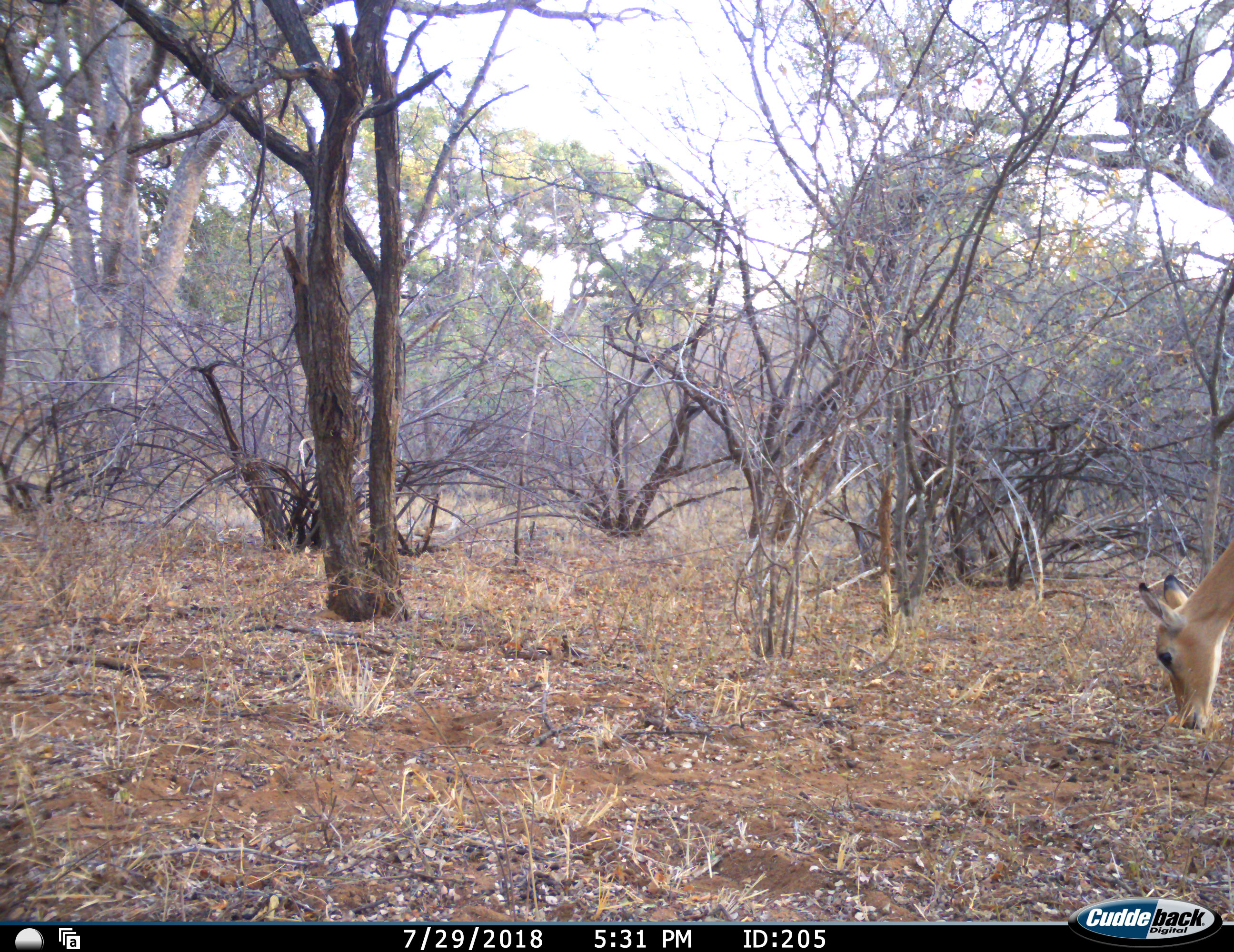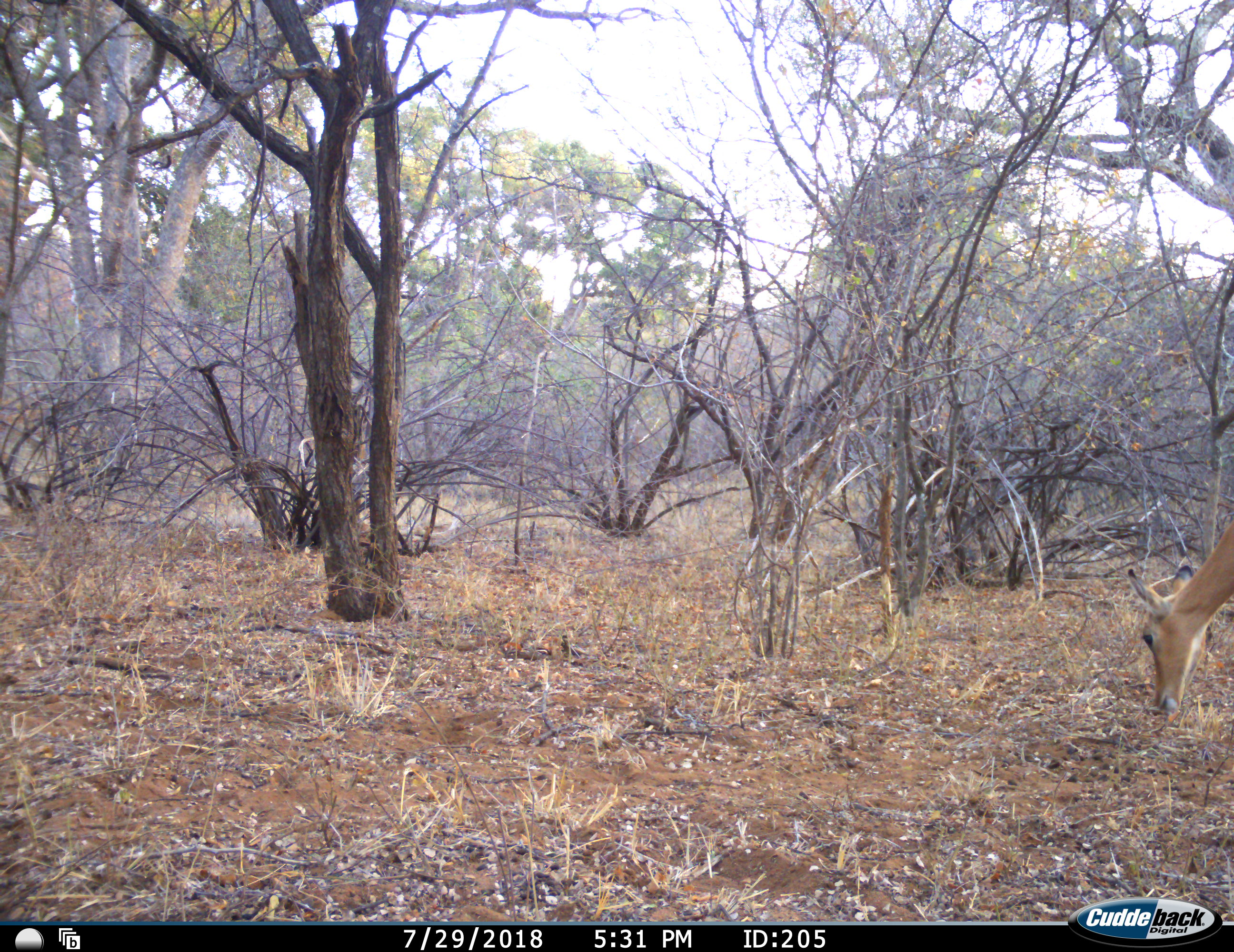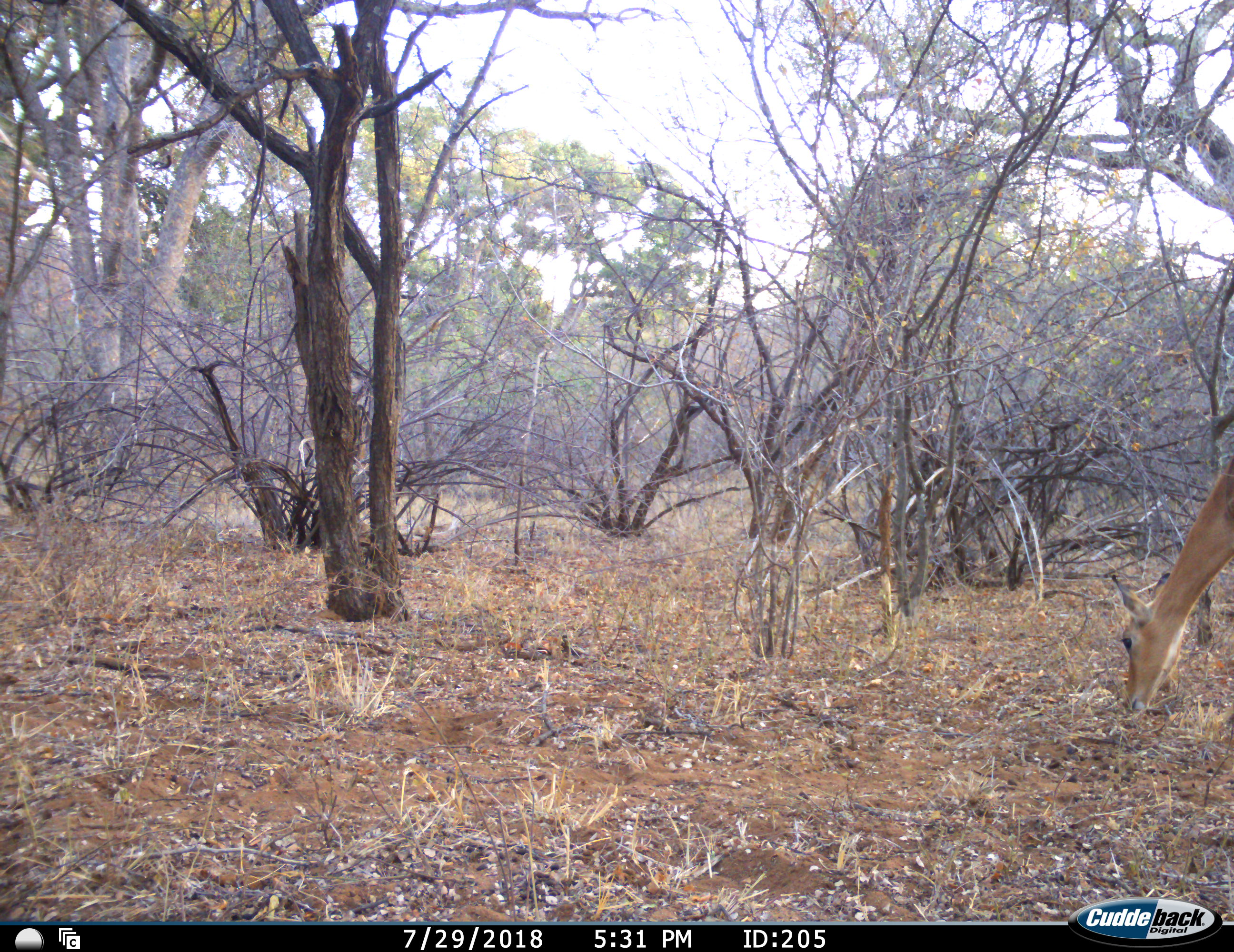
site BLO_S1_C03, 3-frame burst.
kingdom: Animalia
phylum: Chordata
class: Mammalia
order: Artiodactyla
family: Bovidae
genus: Aepyceros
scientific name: Aepyceros melampus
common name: impala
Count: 1.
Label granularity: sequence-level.